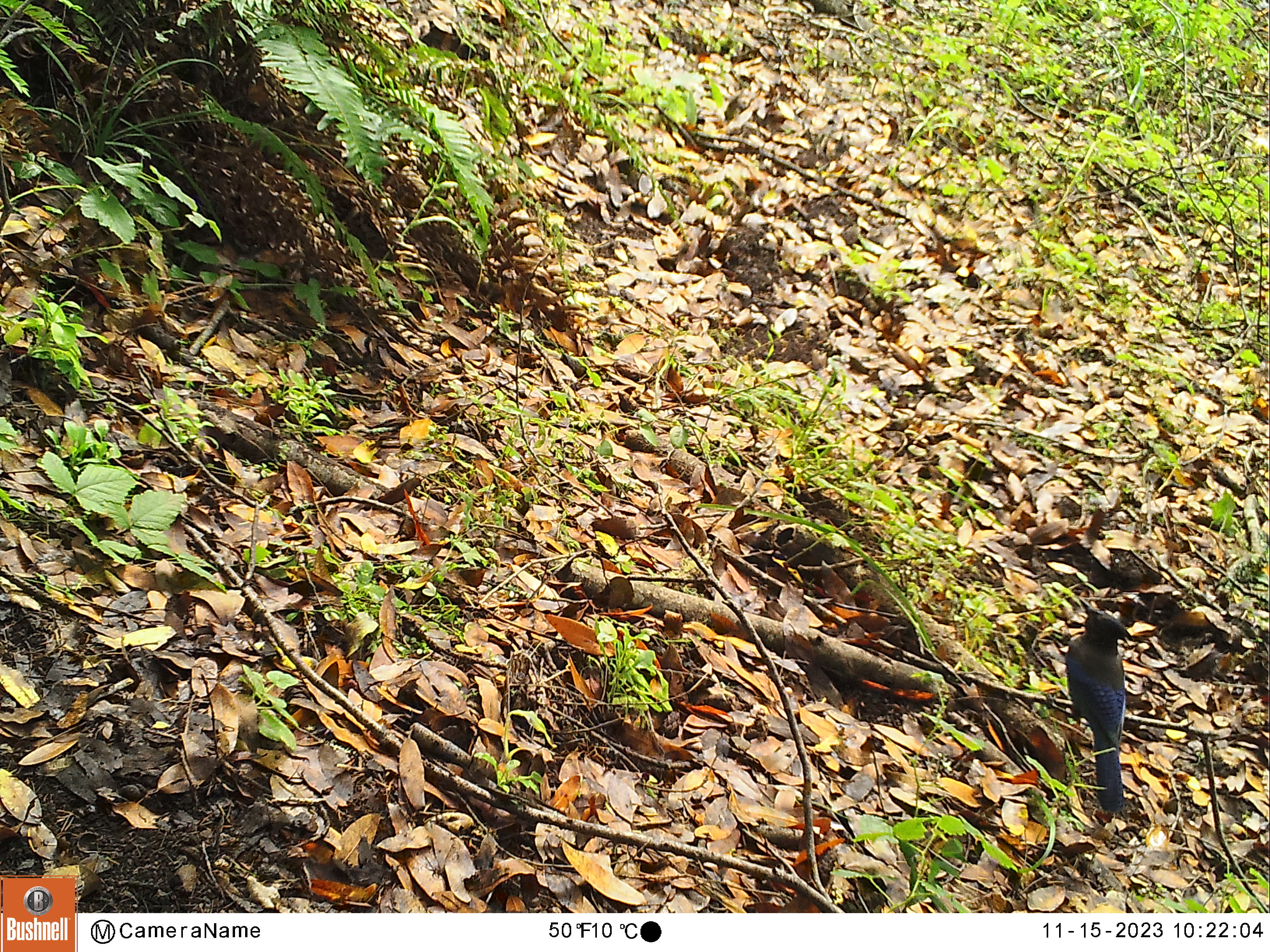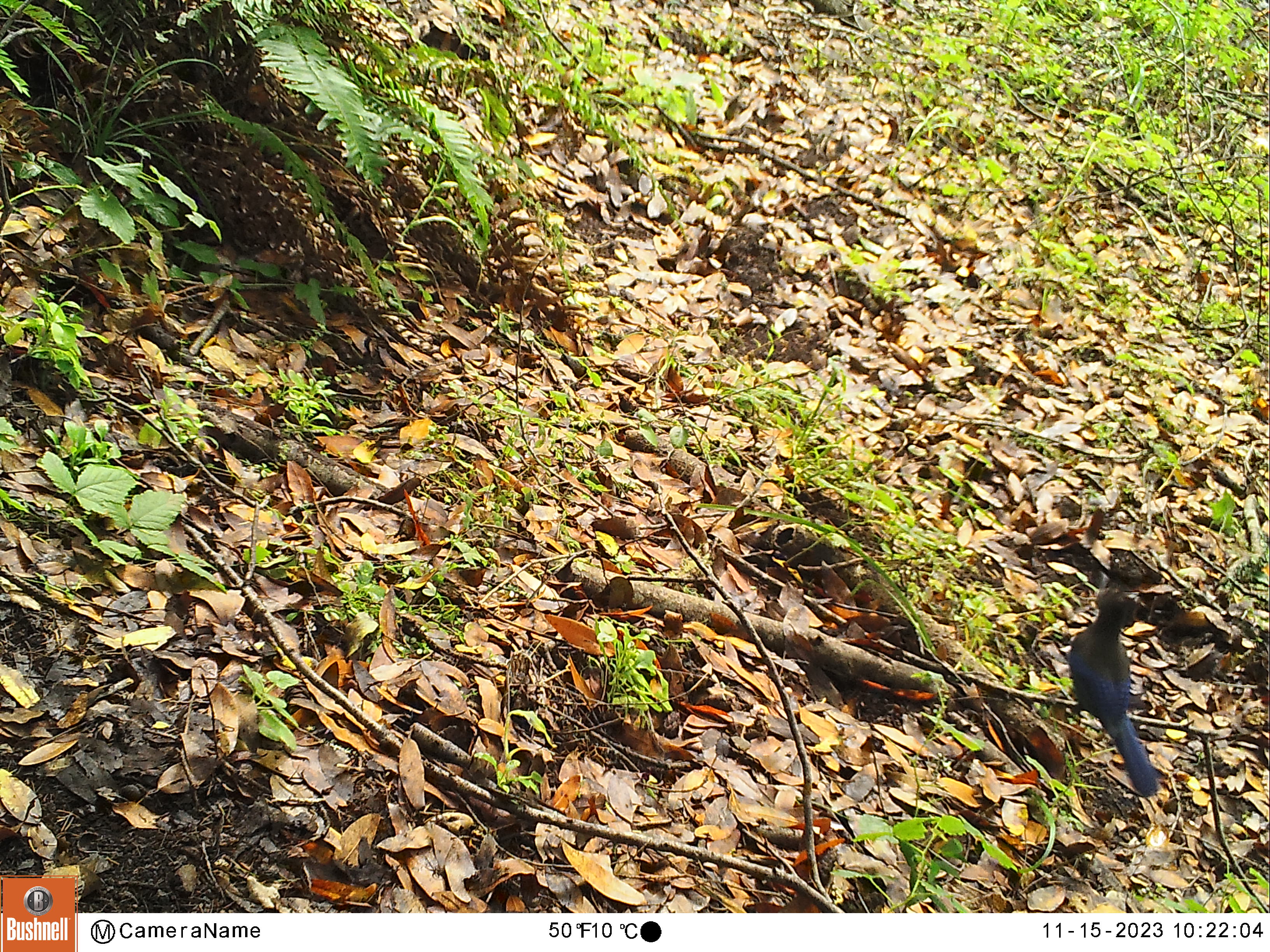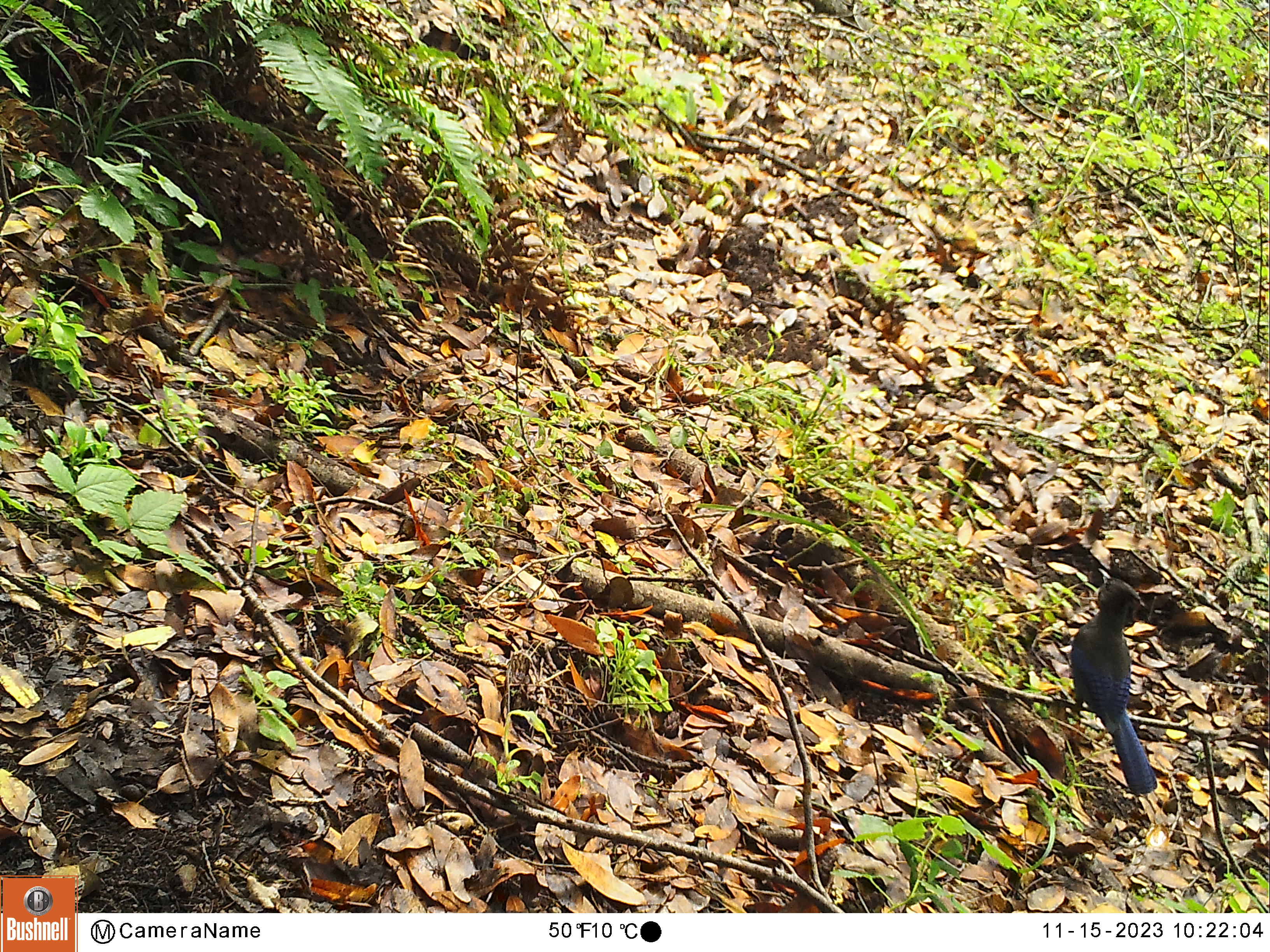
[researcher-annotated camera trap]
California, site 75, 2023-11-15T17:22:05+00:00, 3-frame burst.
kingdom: Animalia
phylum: Chordata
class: Aves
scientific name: Aves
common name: bird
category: unknown bird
Unknown bird (bird) (Aves).